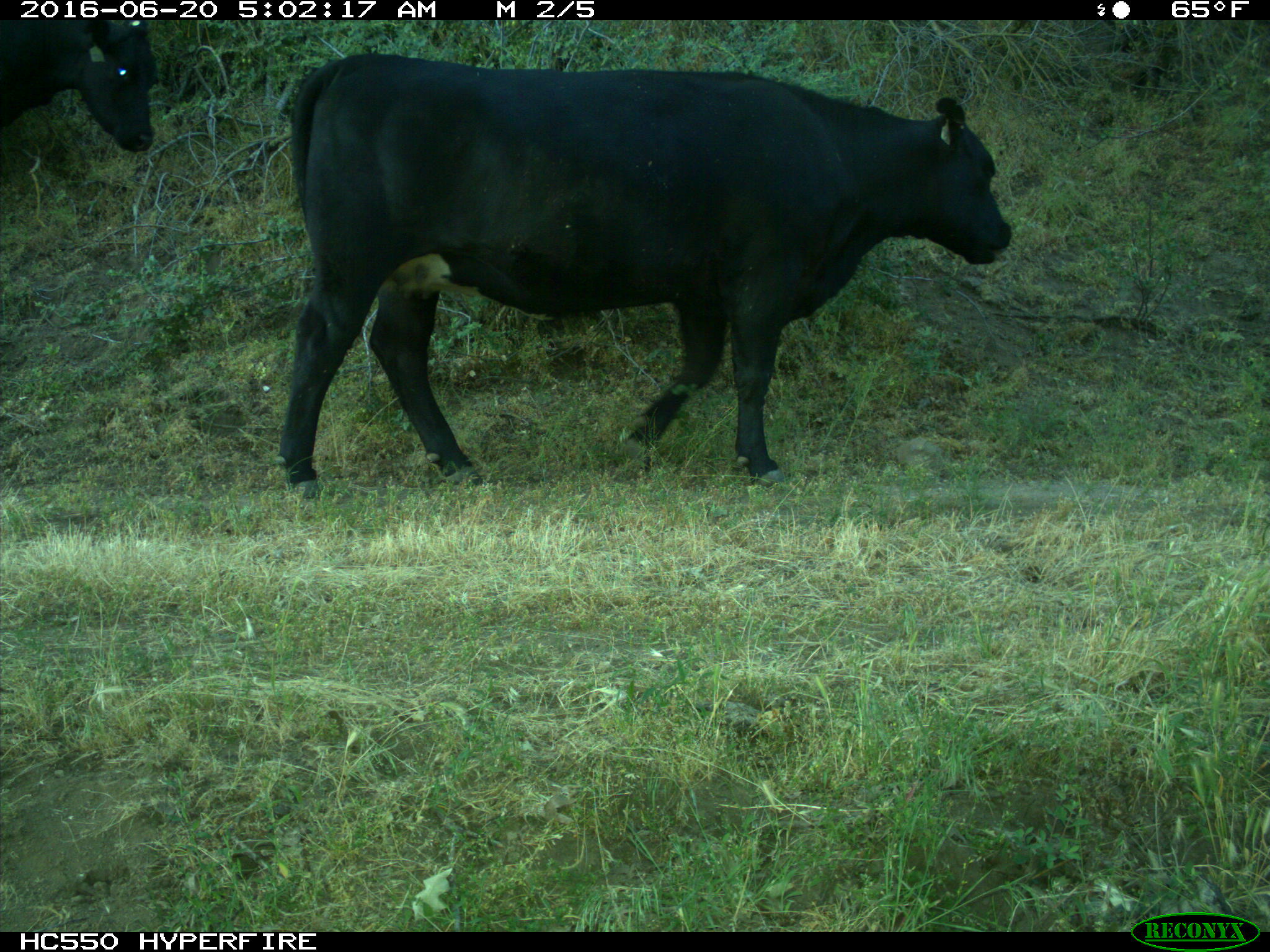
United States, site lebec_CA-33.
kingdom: Animalia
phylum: Chordata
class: Mammalia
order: Artiodactyla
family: Bovidae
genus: Bos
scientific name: Bos taurus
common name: domestic cow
Bos taurus (domestic cow).